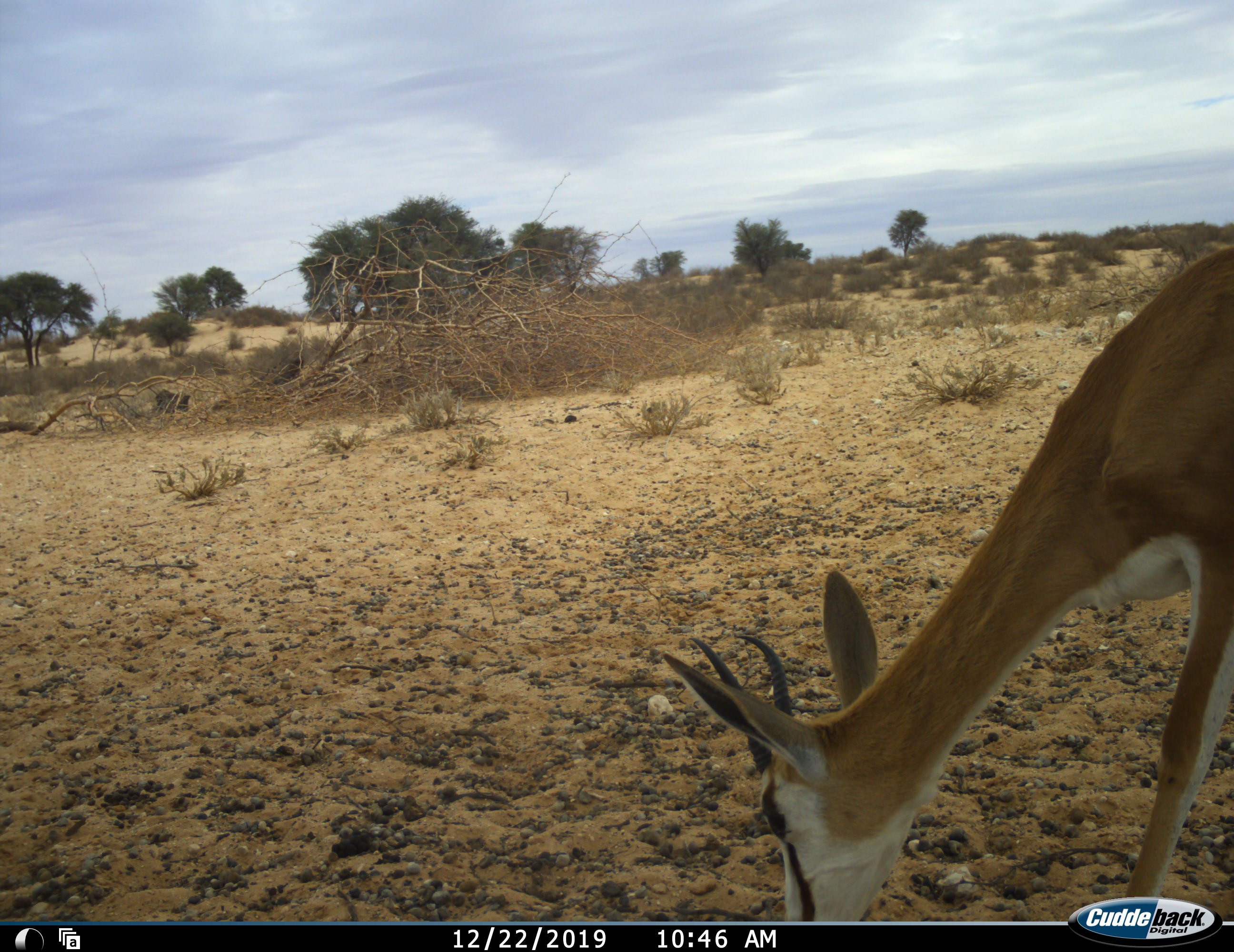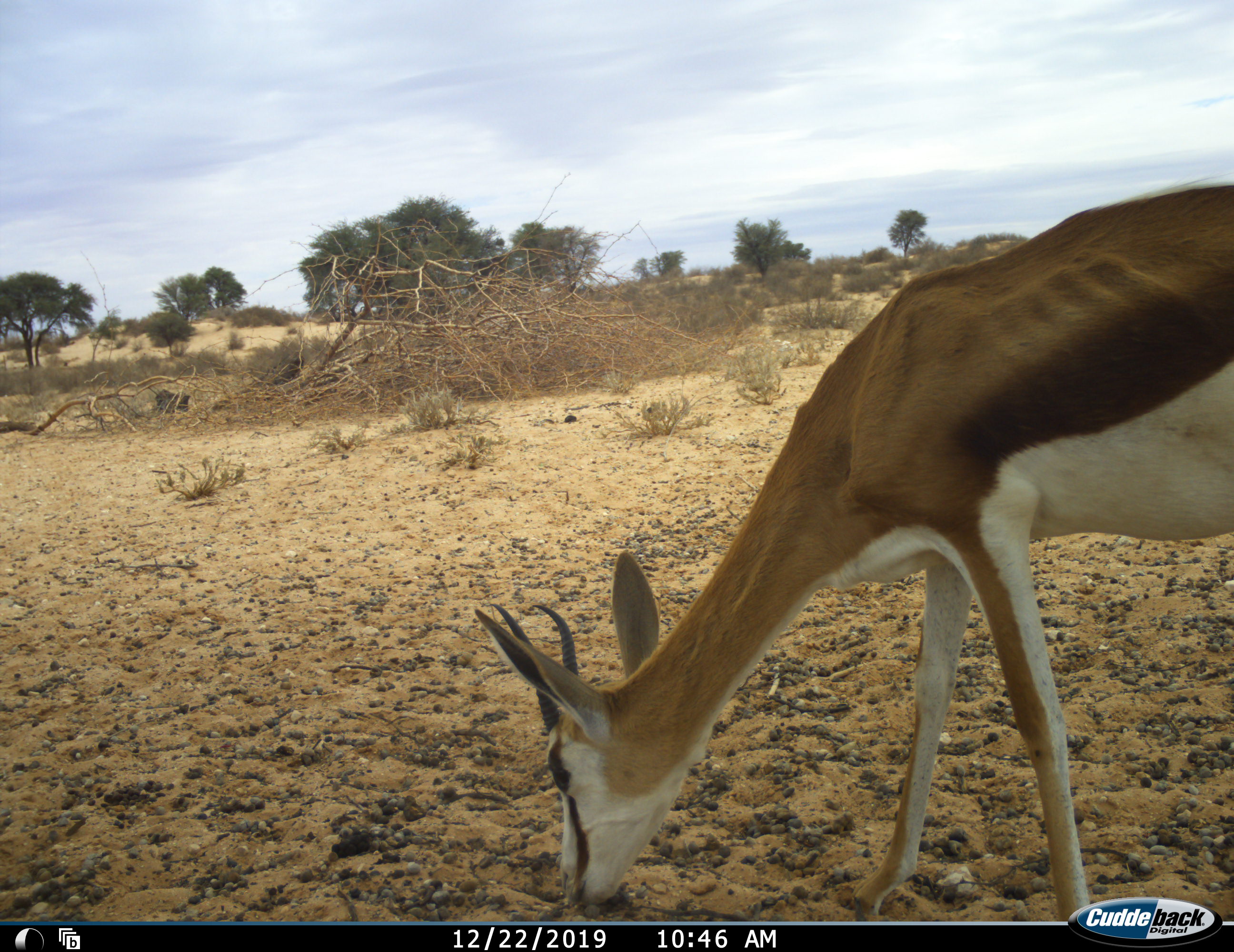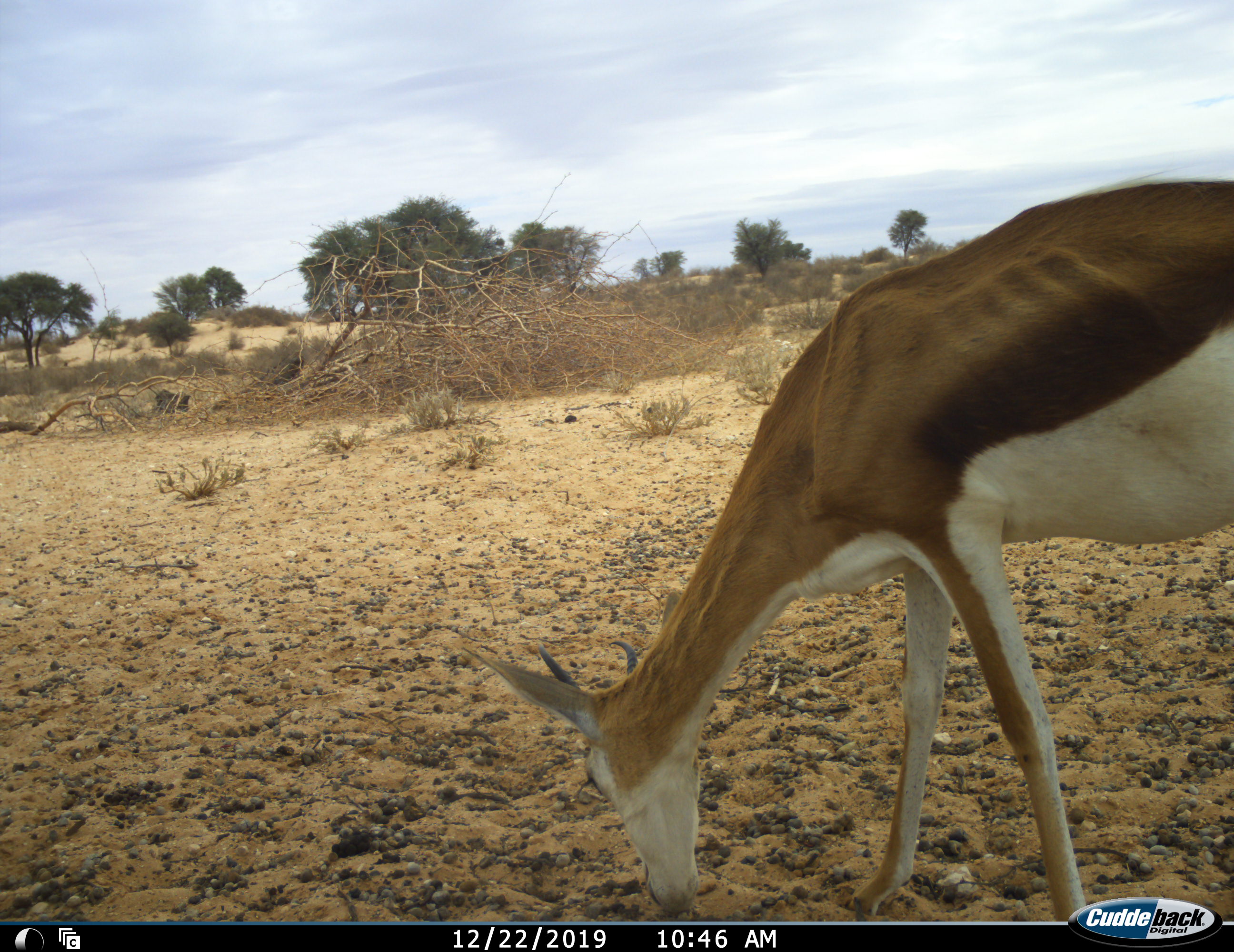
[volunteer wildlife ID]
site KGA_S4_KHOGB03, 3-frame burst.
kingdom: Animalia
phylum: Chordata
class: Mammalia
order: Artiodactyla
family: Bovidae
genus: Antidorcas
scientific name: Antidorcas marsupialis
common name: springbok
Springbok (Antidorcas marsupialis), count 1. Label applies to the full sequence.